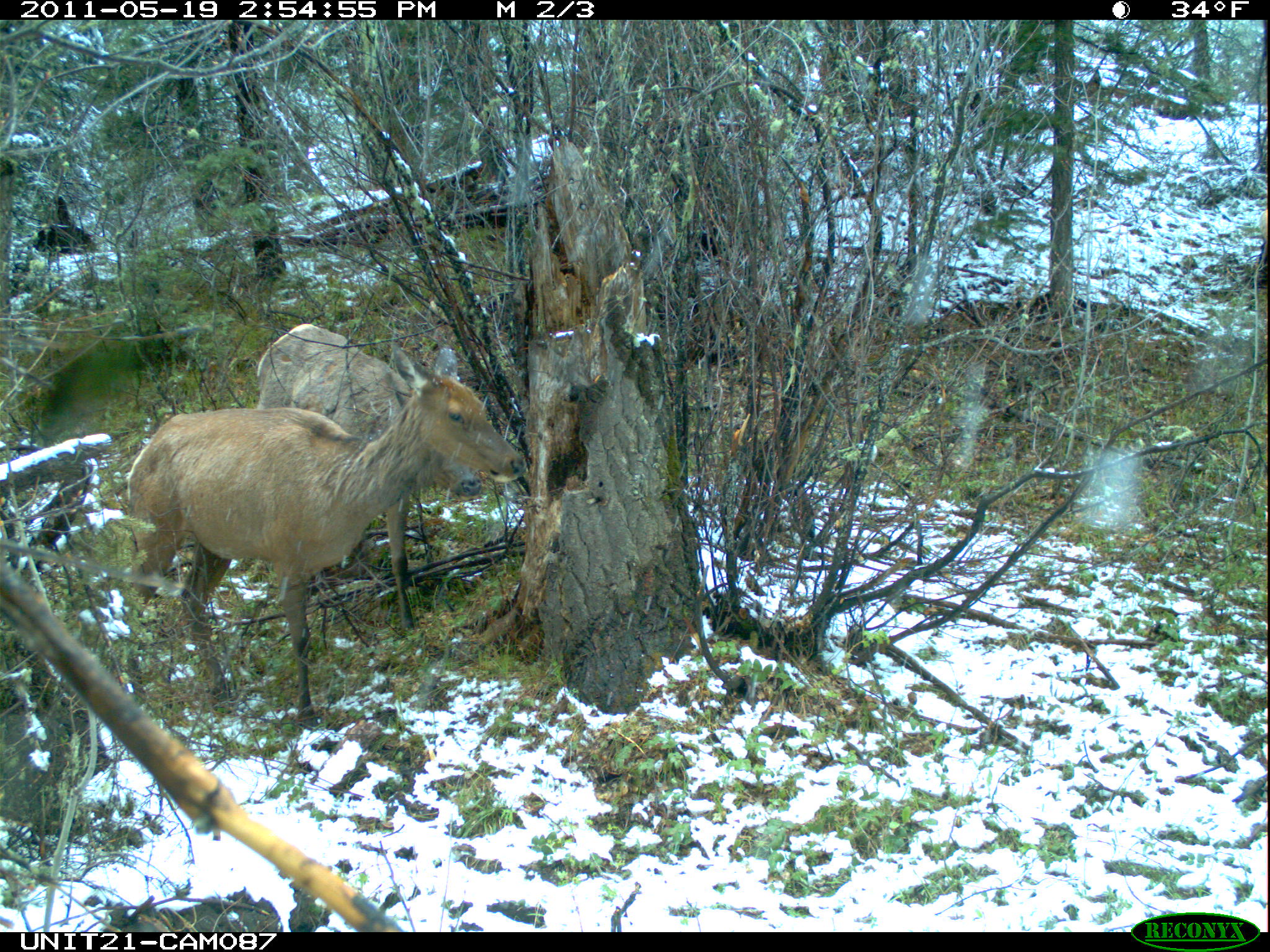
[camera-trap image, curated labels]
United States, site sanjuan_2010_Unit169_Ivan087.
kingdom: Animalia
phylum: Chordata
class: Mammalia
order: Artiodactyla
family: Cervidae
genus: Cervus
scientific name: Cervus elaphus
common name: red deer